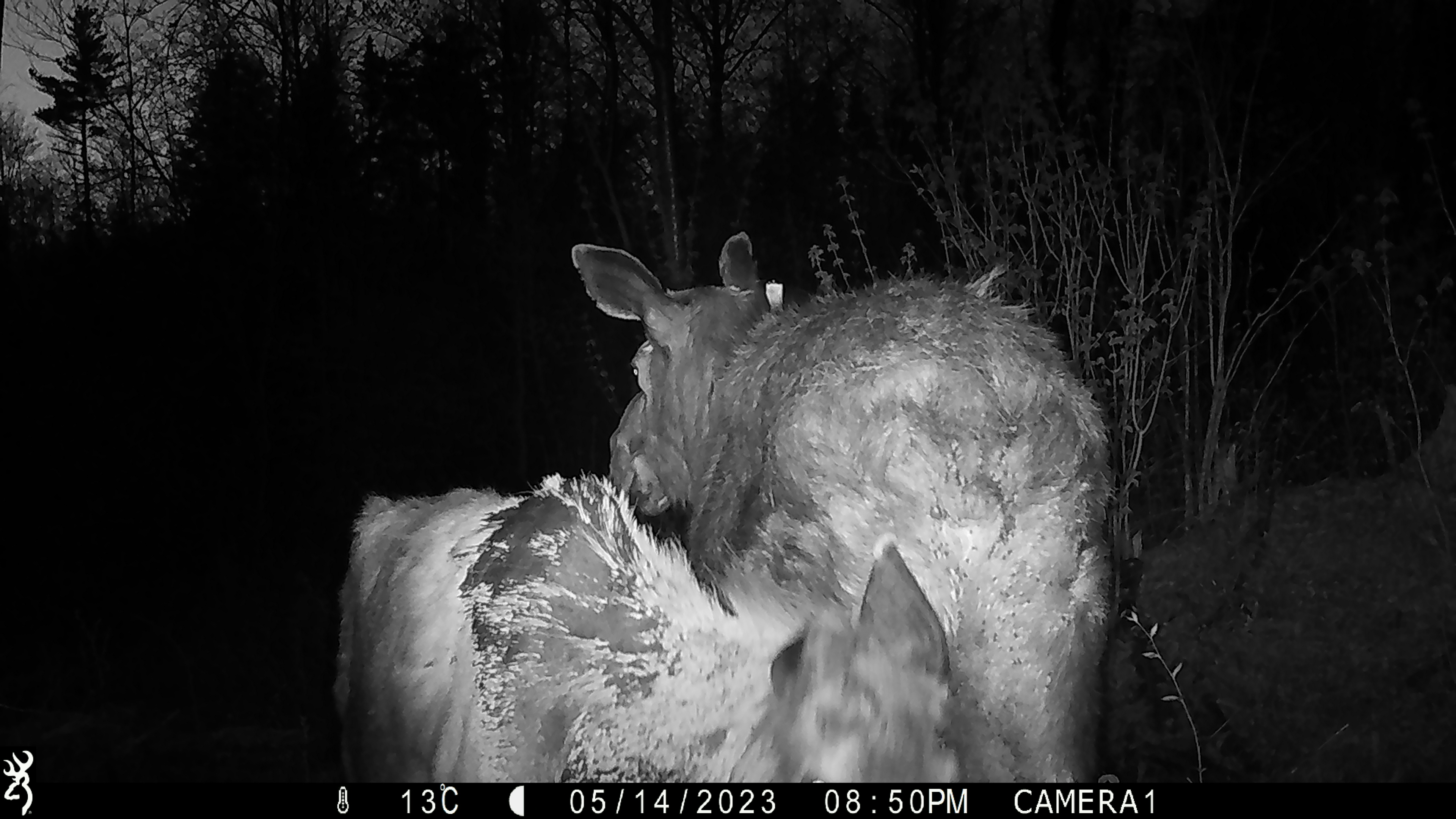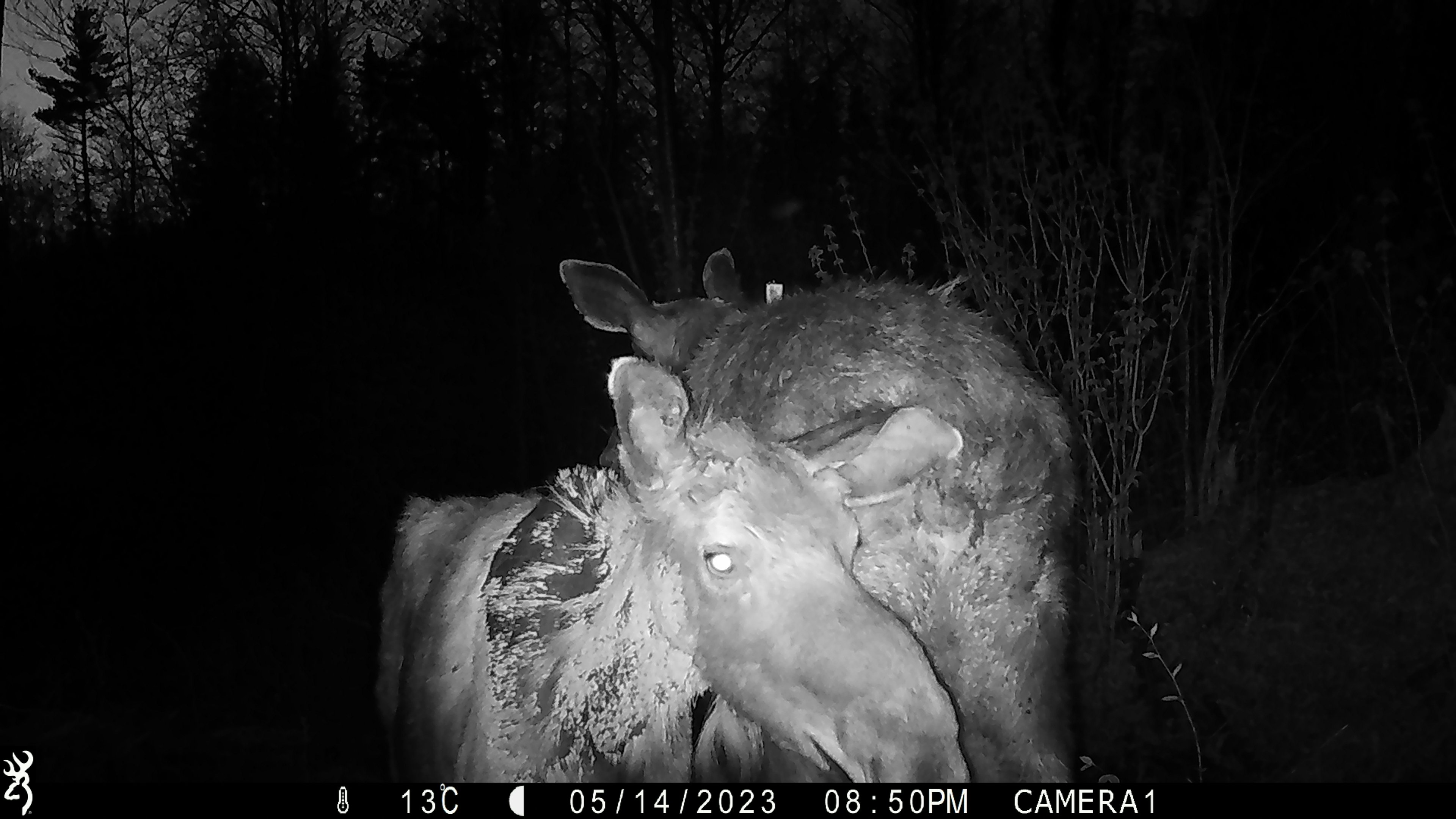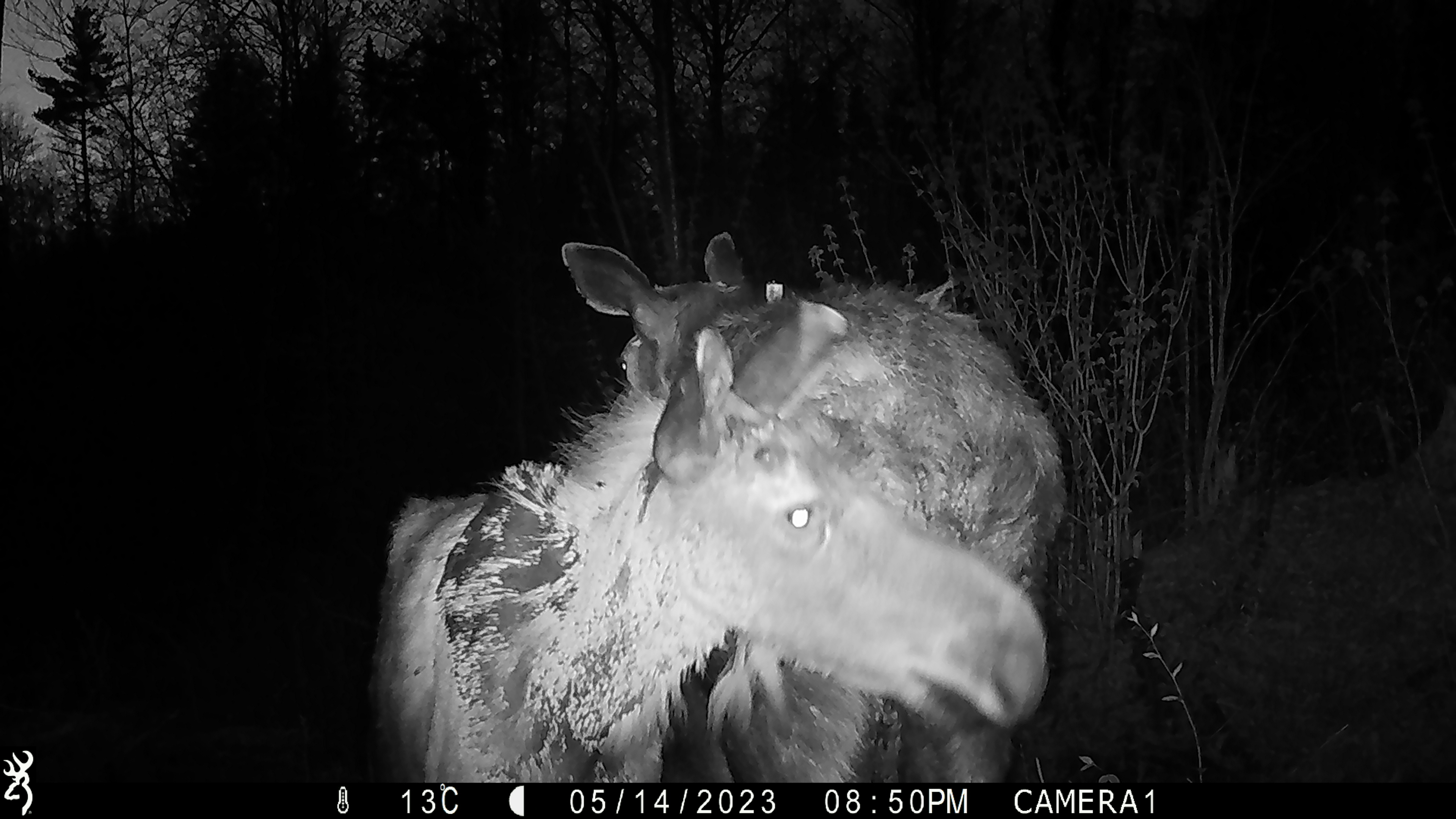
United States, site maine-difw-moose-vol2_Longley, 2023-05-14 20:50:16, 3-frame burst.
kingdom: Animalia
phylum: Chordata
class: Mammalia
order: Artiodactyla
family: Cervidae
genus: Alces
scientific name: Alces alces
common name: moose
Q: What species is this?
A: Moose (Alces alces).